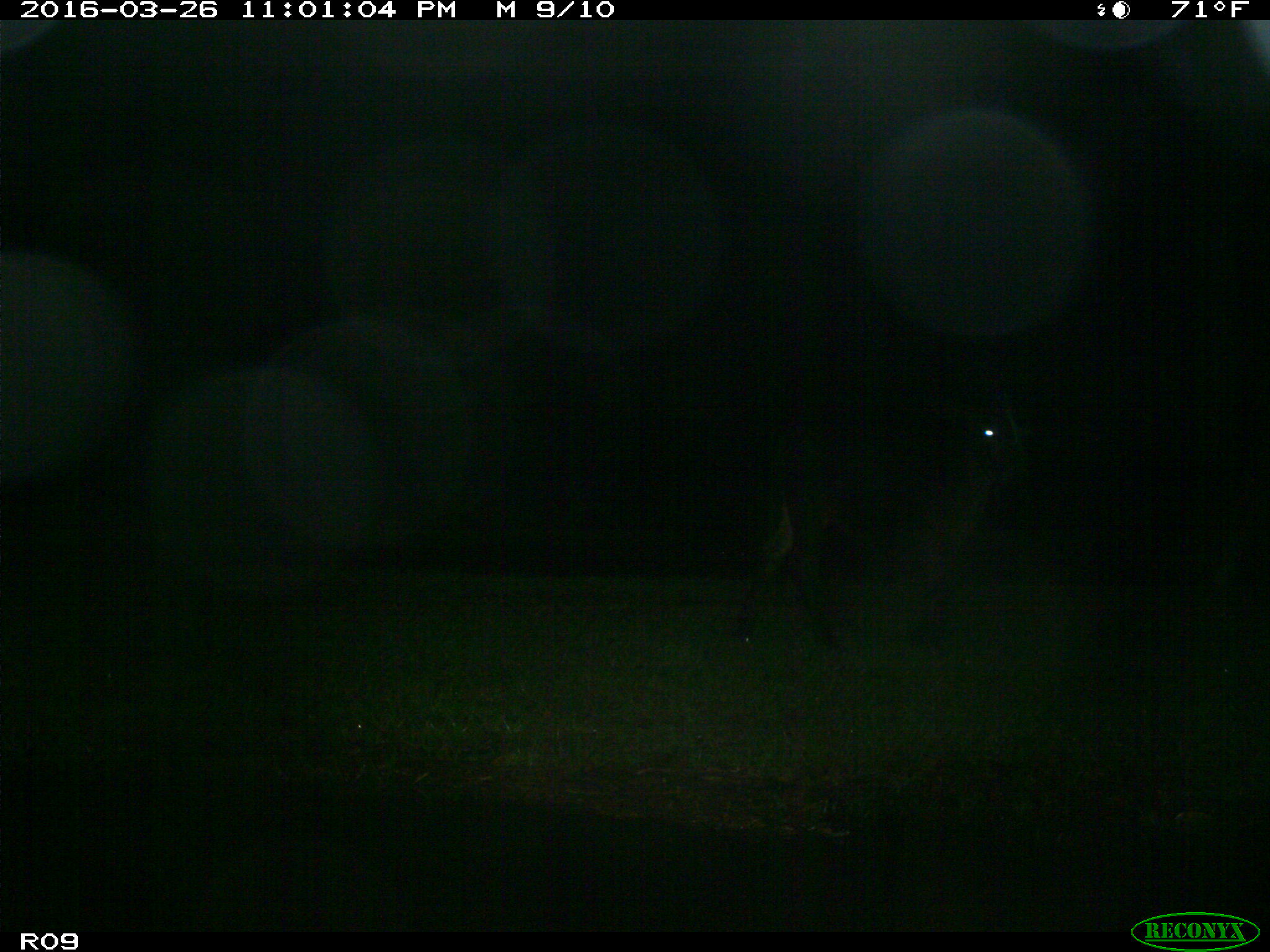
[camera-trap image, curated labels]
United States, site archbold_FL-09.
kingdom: Animalia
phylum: Chordata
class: Mammalia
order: Artiodactyla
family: Bovidae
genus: Bos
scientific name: Bos taurus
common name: domestic cow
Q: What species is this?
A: Bos taurus (domestic cow).